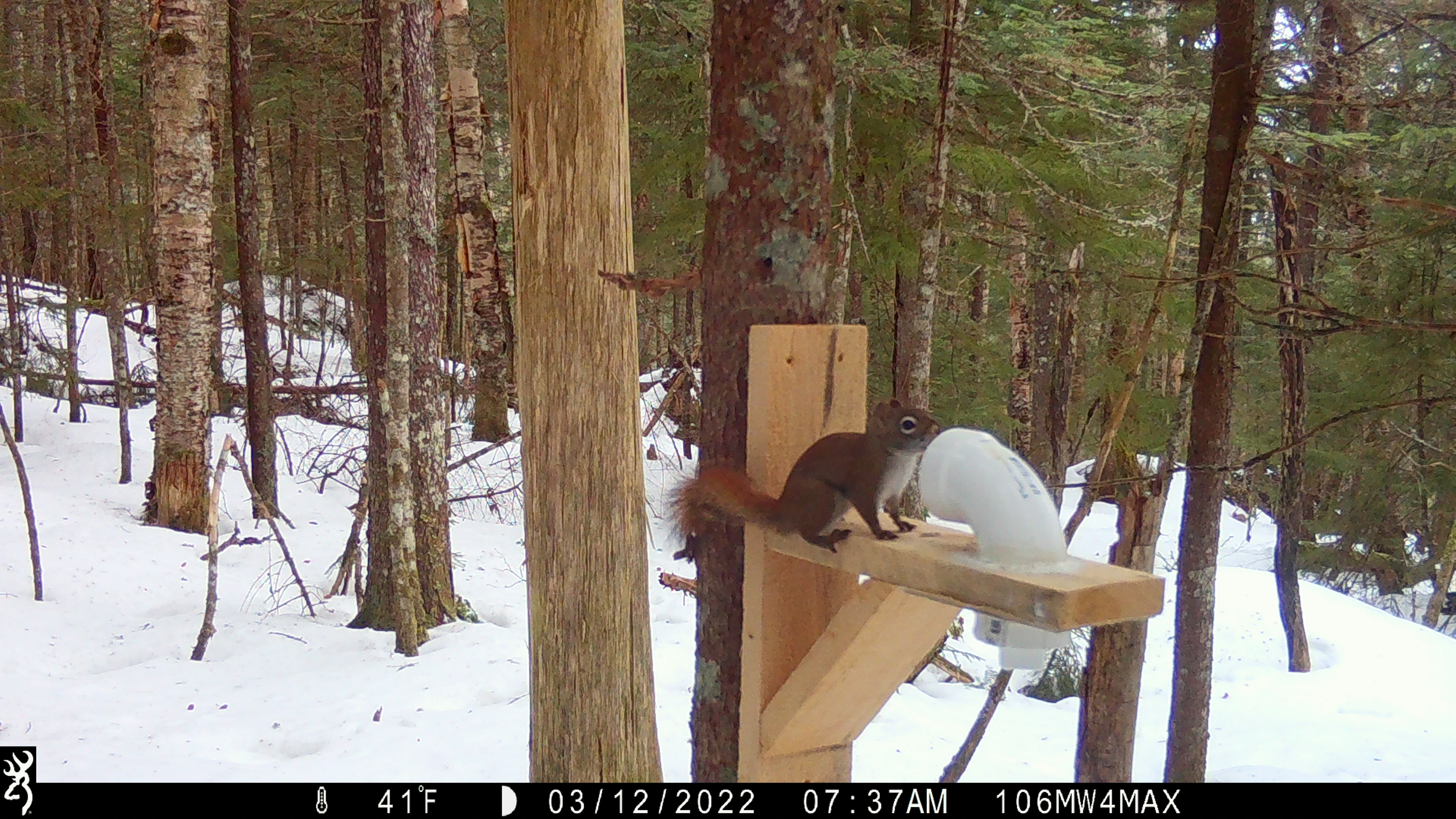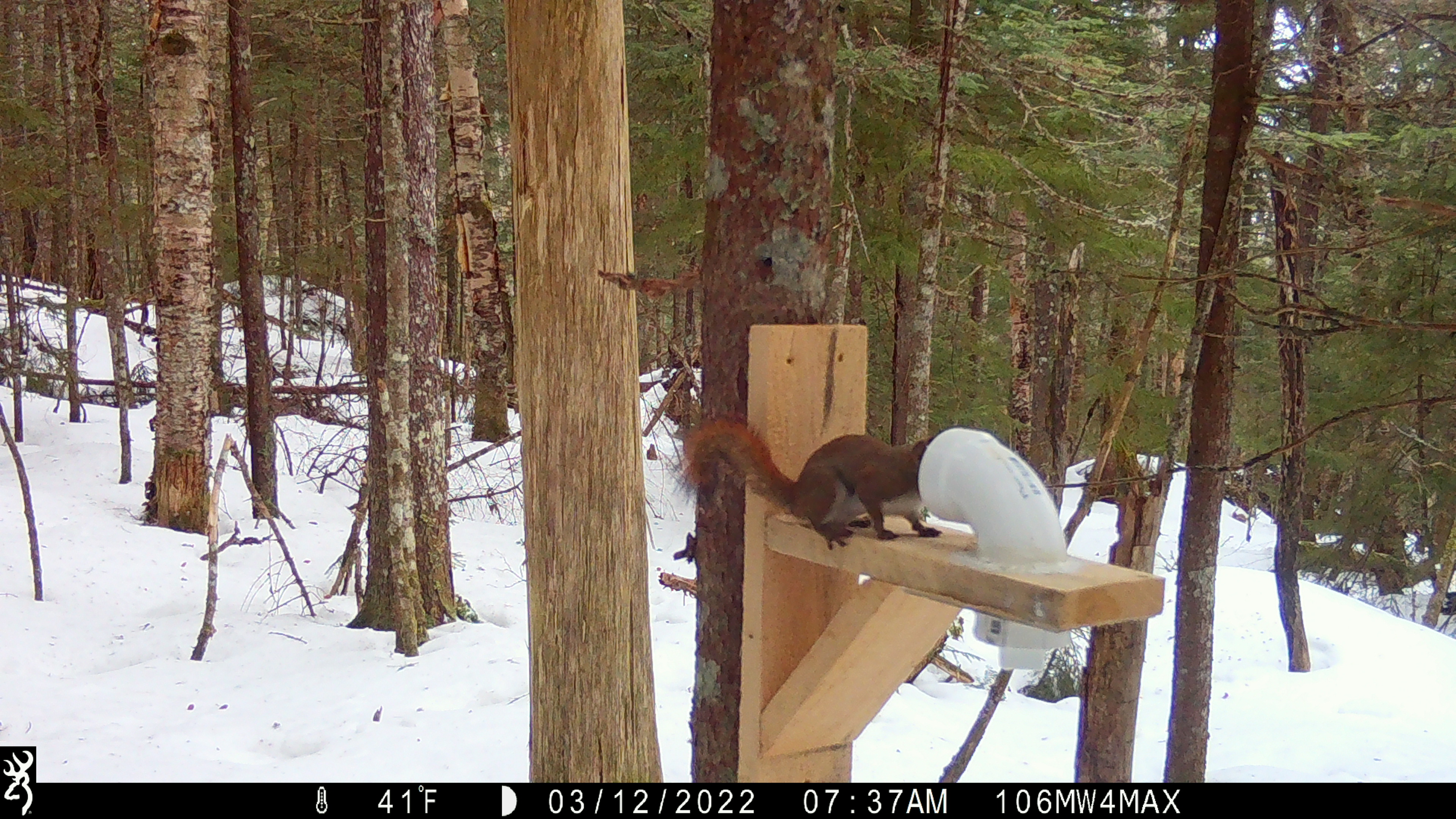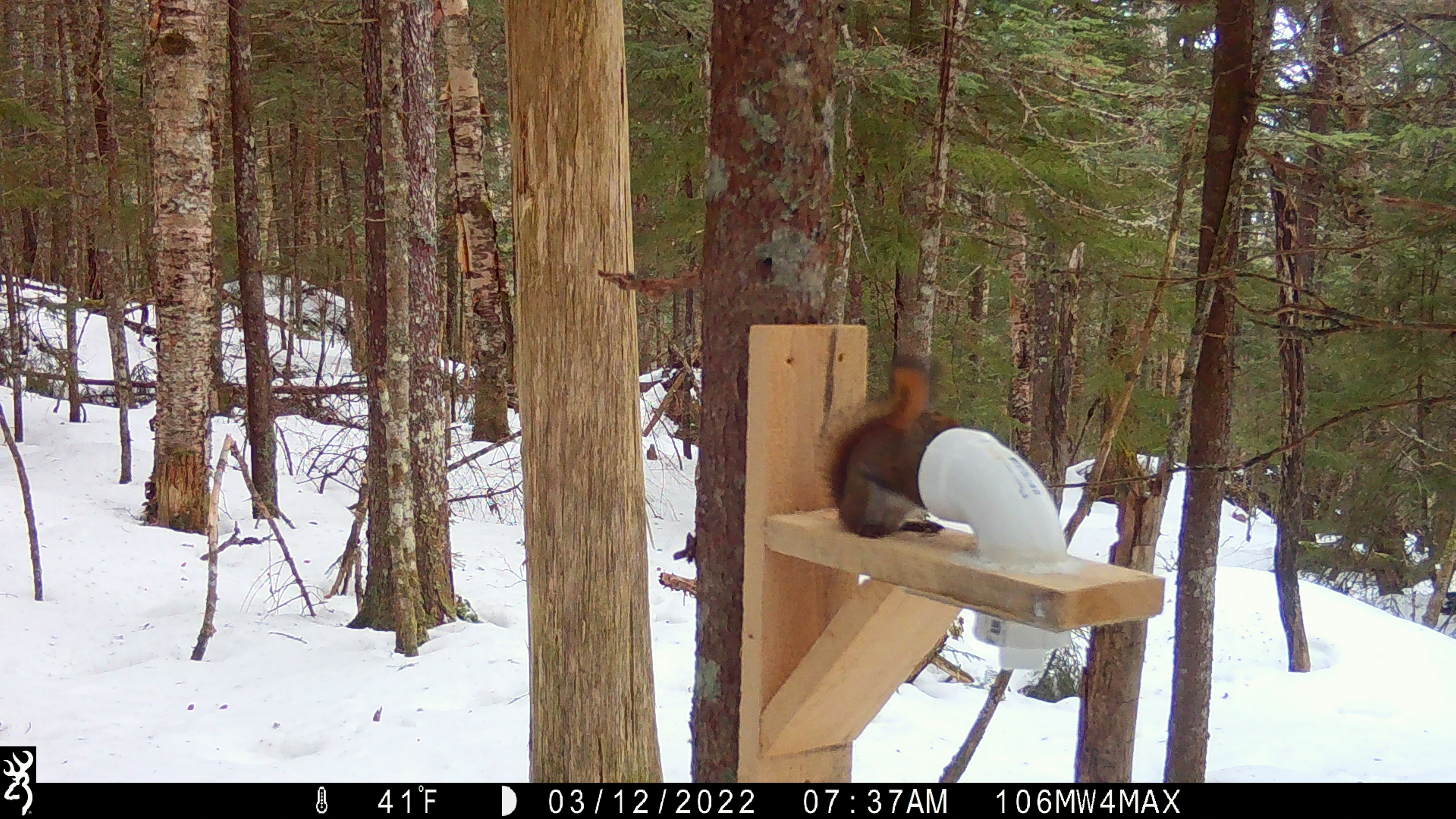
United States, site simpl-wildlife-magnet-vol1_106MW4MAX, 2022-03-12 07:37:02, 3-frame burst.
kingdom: Animalia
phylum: Chordata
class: Mammalia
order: Rodentia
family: Sciuridae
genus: Tamiasciurus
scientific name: Tamiasciurus hudsonicus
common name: red squirrel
Red squirrel (Tamiasciurus hudsonicus).